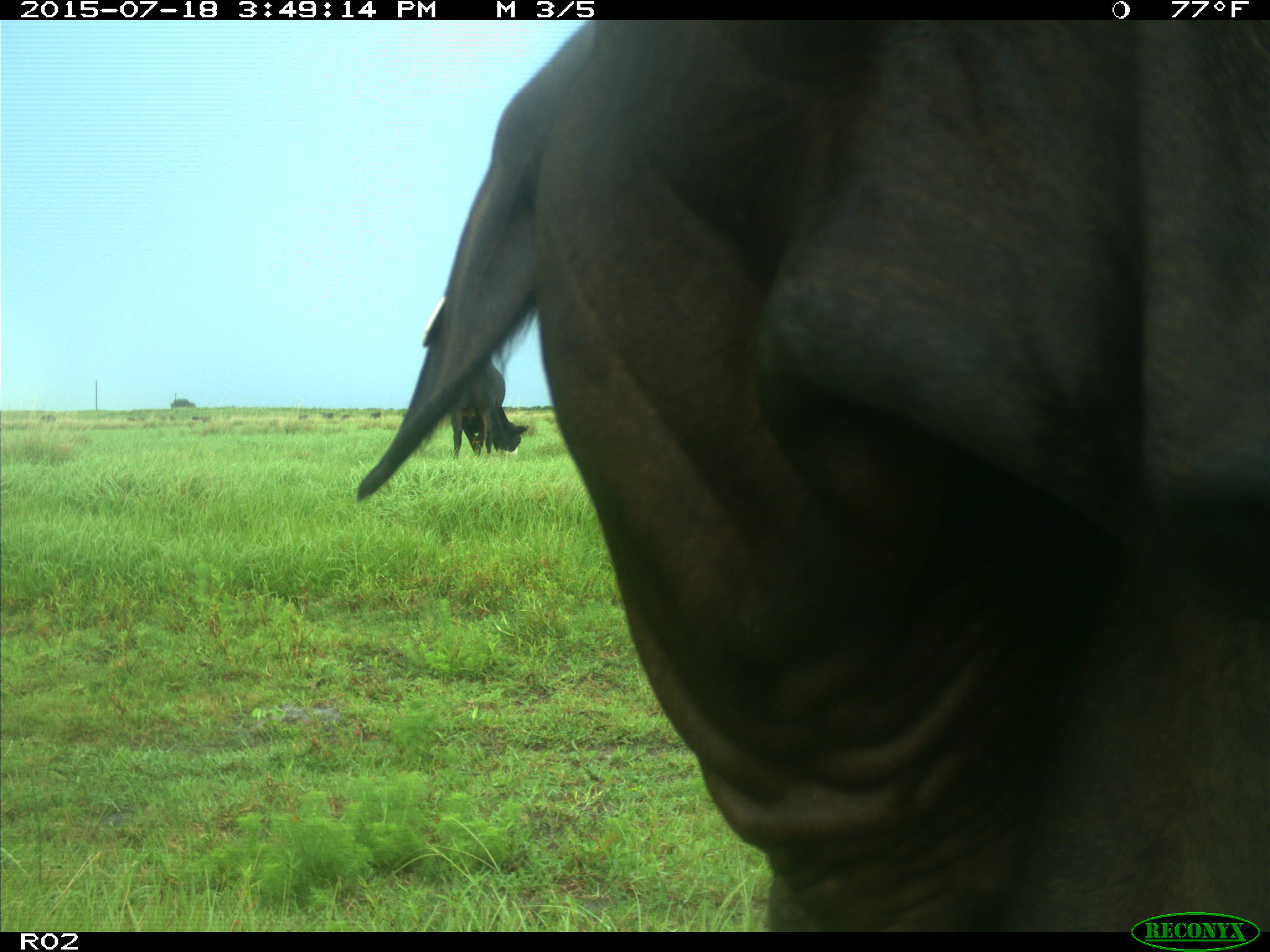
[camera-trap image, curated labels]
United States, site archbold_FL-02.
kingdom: Animalia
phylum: Chordata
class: Mammalia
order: Artiodactyla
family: Bovidae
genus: Bos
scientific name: Bos taurus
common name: domestic cow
Bos taurus (domestic cow).